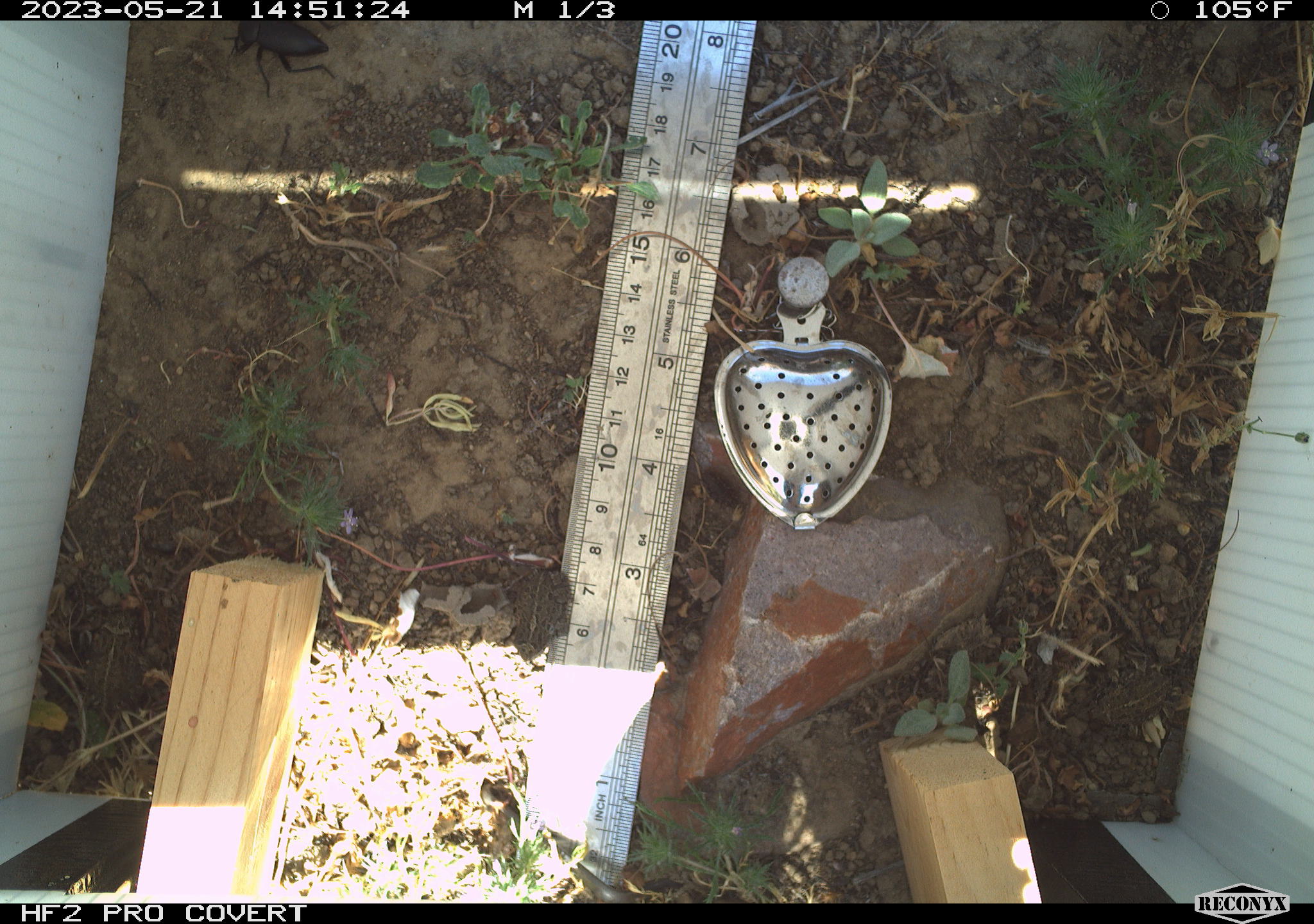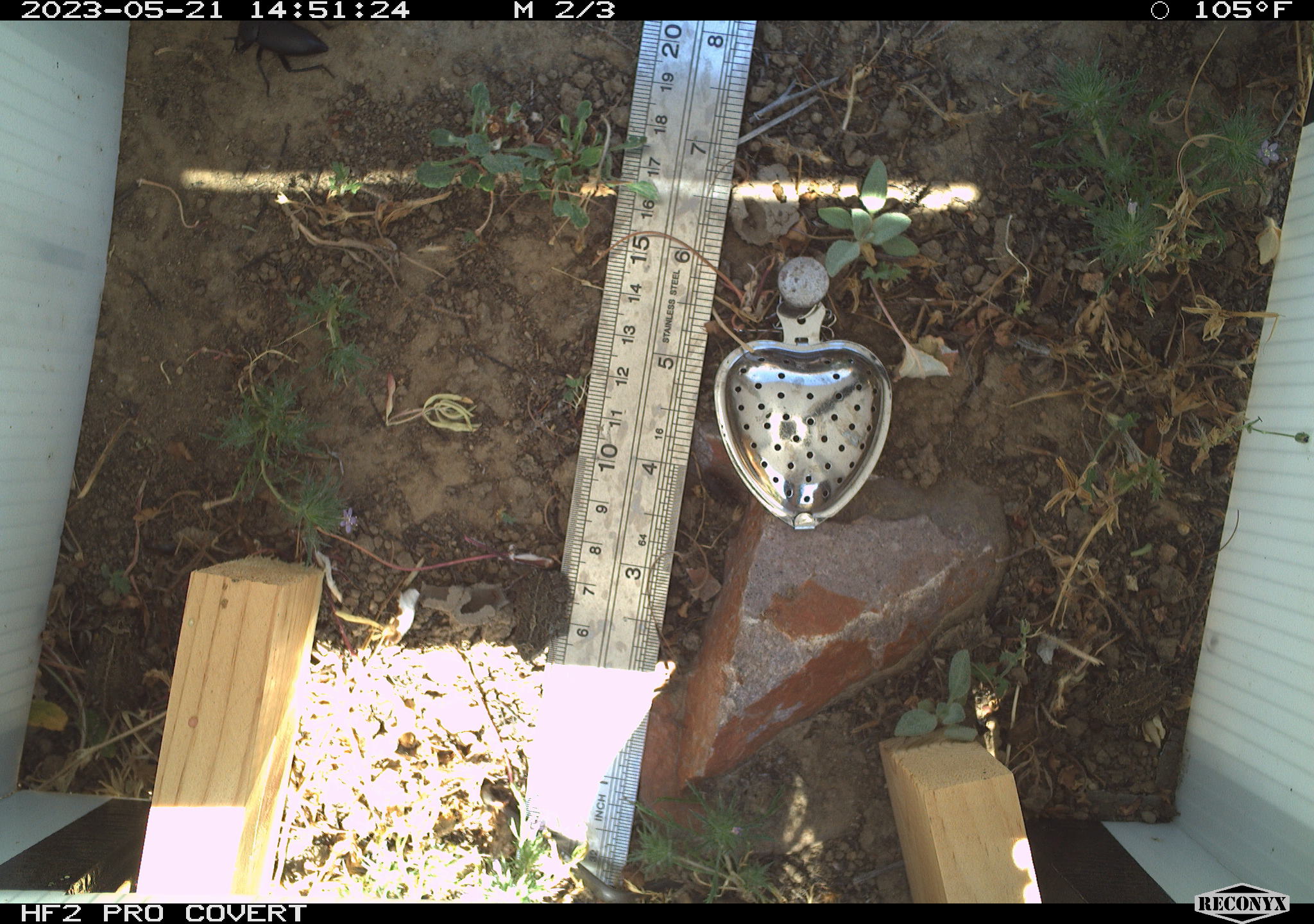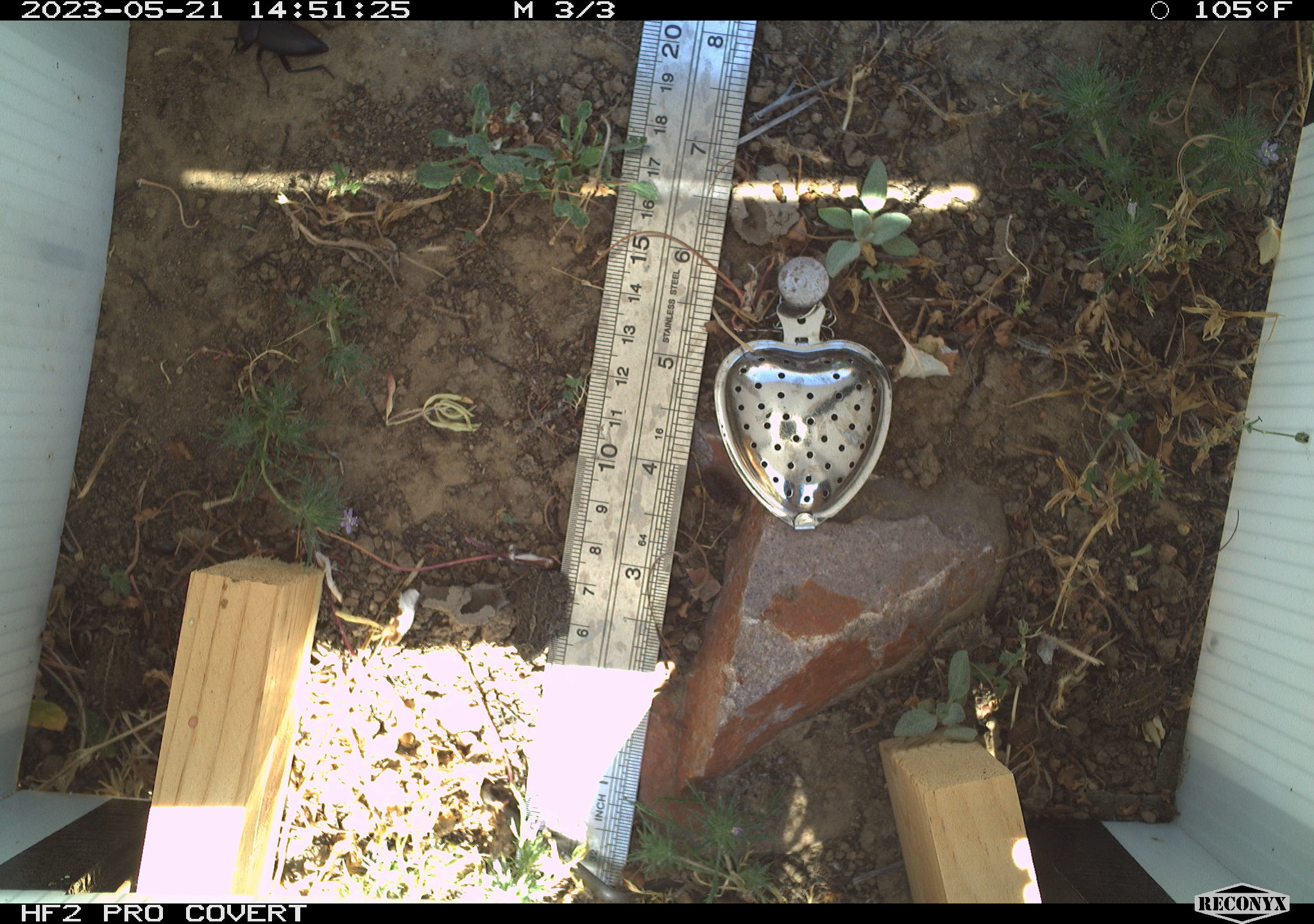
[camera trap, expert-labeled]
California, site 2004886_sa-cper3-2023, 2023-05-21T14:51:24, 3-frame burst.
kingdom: Animalia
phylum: Chordata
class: Amphibia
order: Anura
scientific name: Anura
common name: frogs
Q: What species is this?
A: Frogs (Anura).